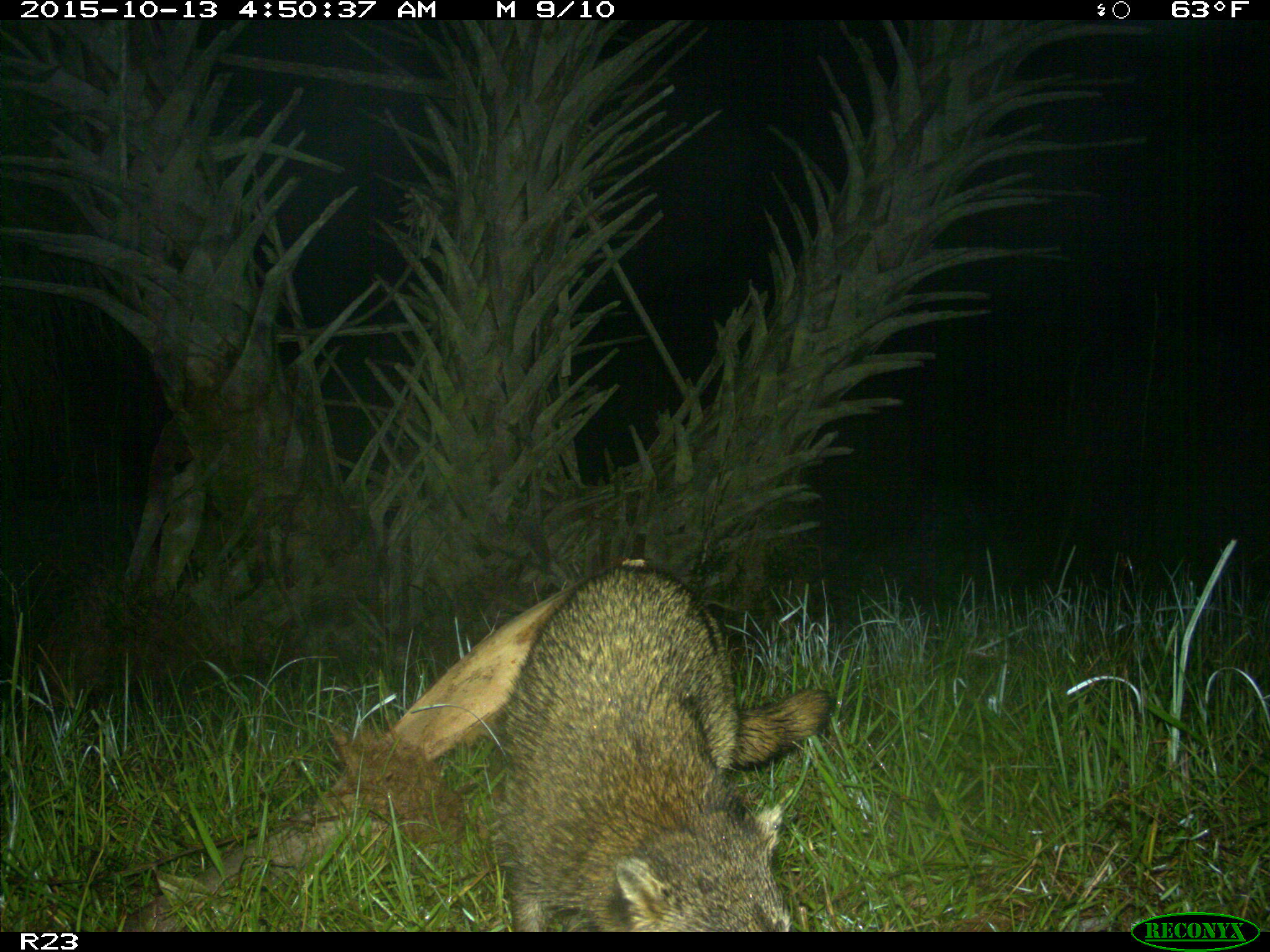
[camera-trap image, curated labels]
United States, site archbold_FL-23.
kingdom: Animalia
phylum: Chordata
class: Mammalia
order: Carnivora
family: Procyonidae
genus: Procyon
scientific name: Procyon lotor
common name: common raccoon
Procyon lotor (common raccoon).